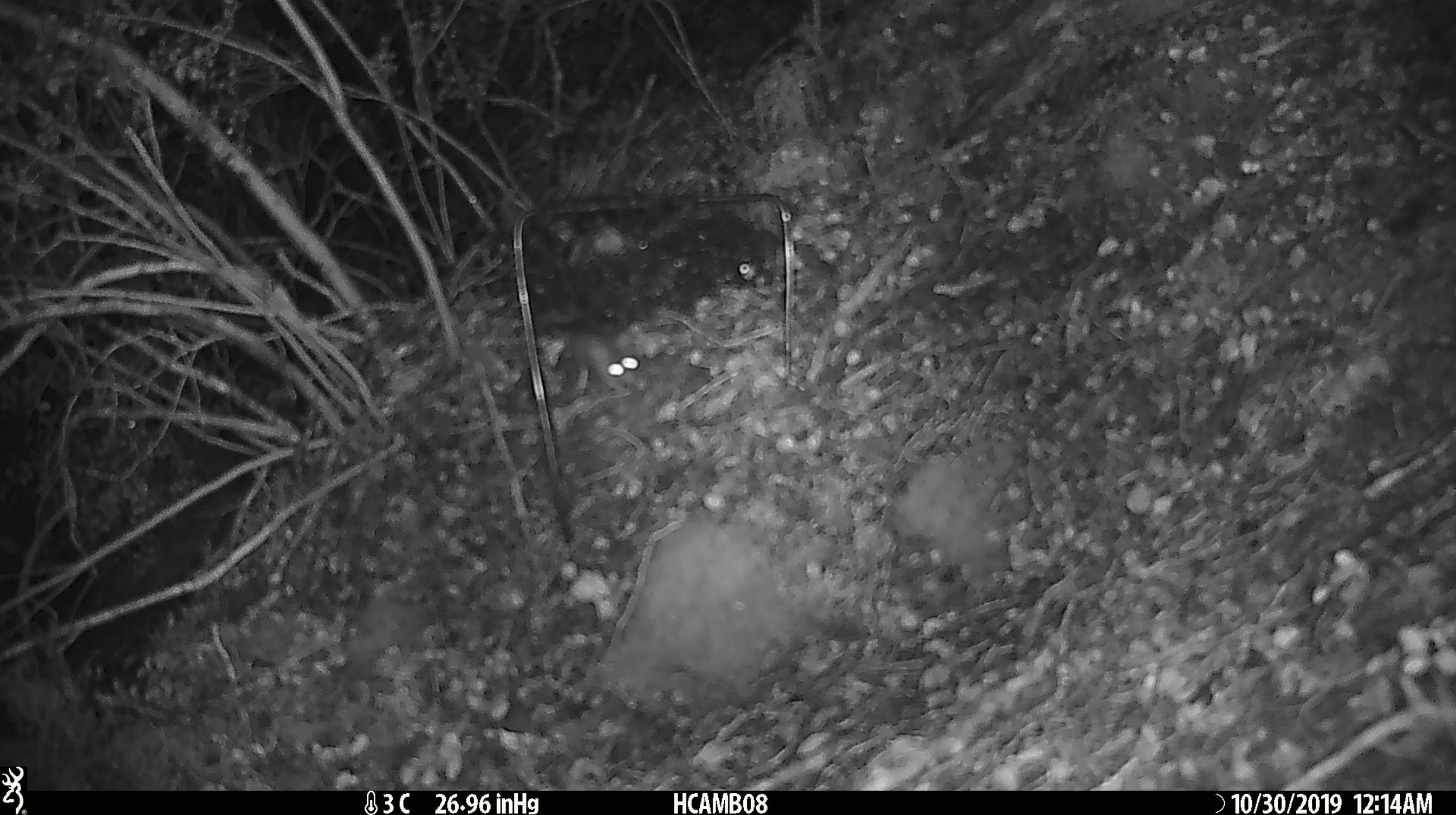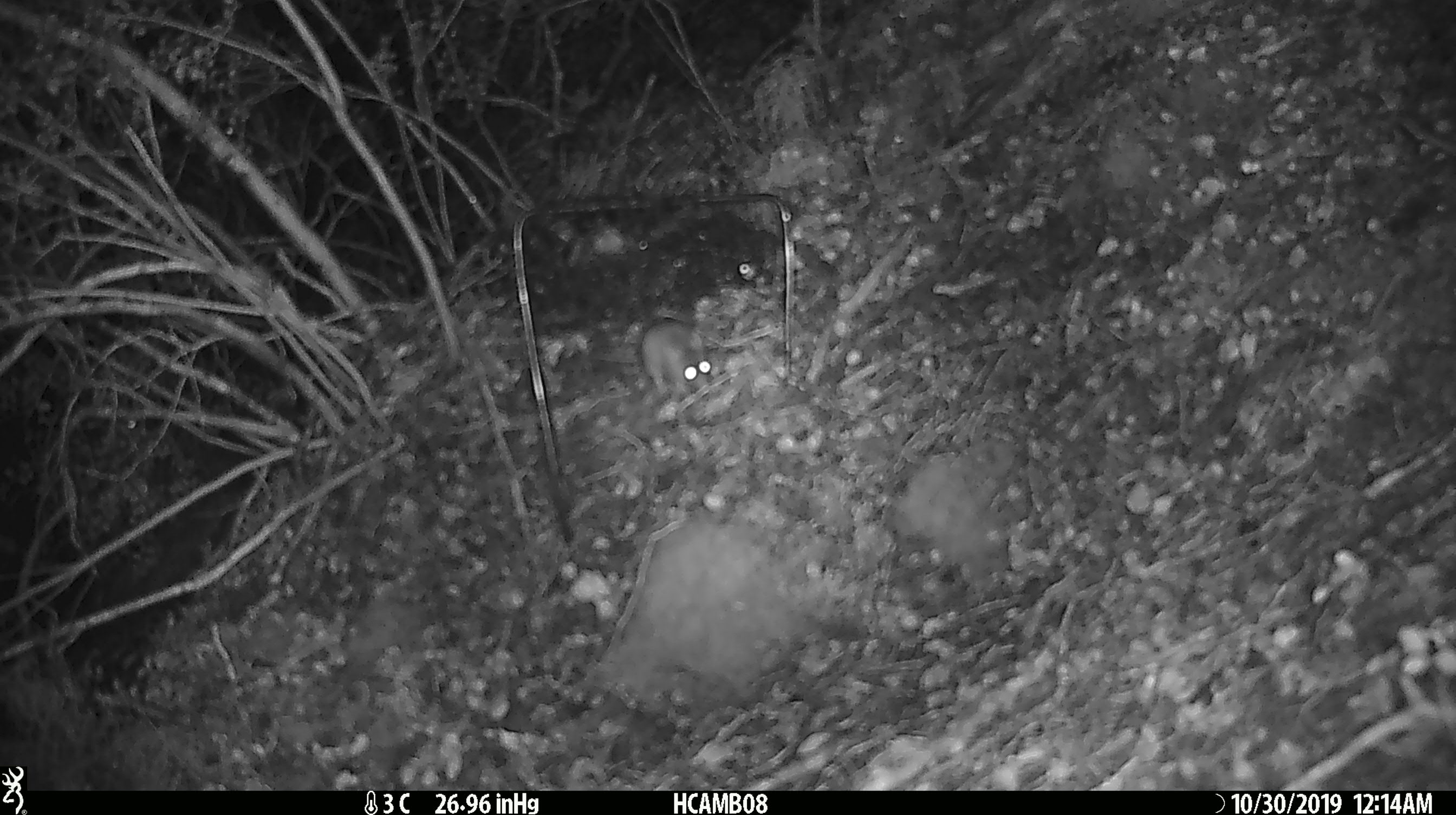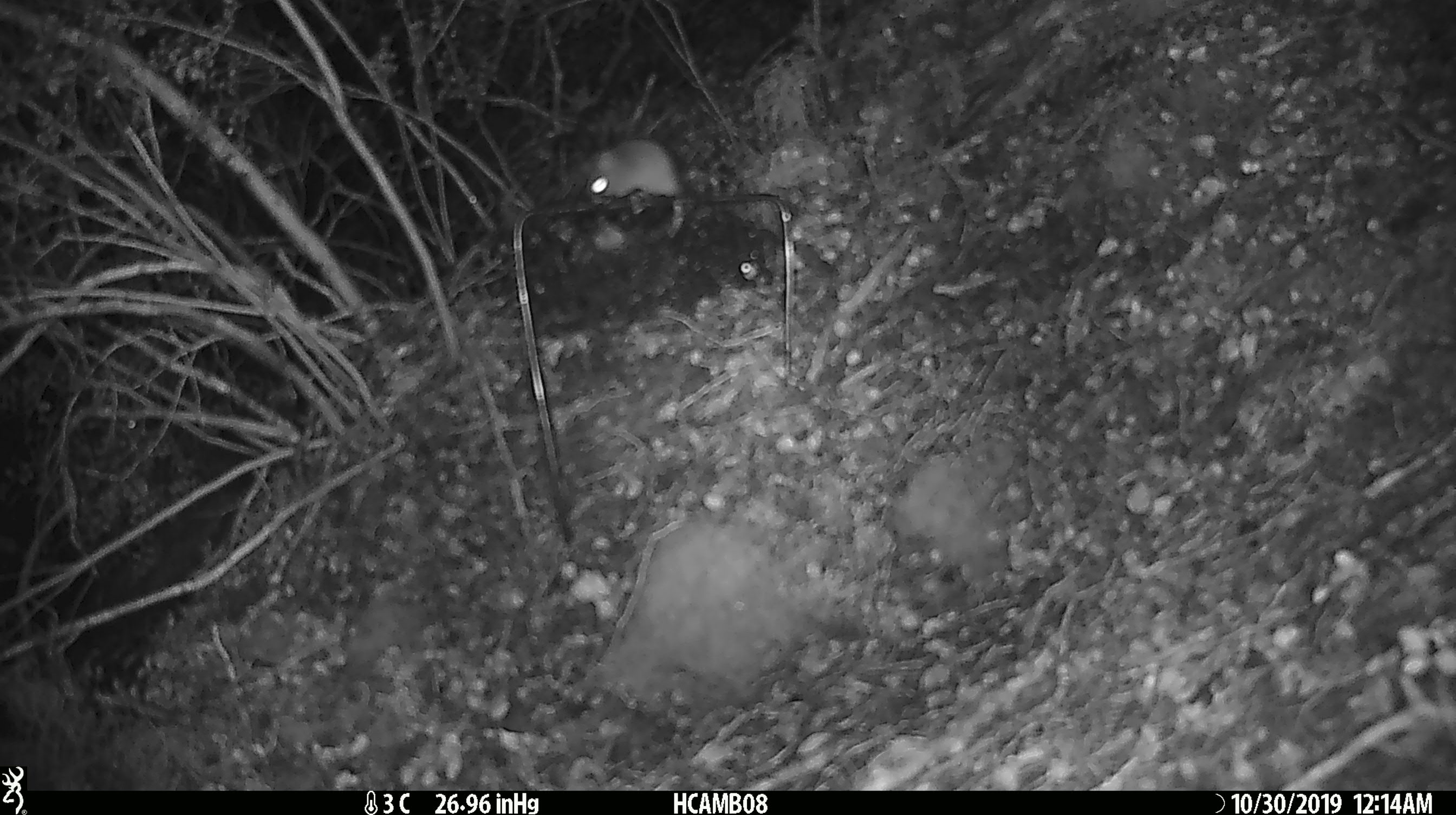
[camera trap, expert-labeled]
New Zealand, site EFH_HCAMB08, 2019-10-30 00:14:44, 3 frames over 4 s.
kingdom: Animalia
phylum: Chordata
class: Mammalia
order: Rodentia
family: Muridae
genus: Mus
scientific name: Mus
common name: mouse